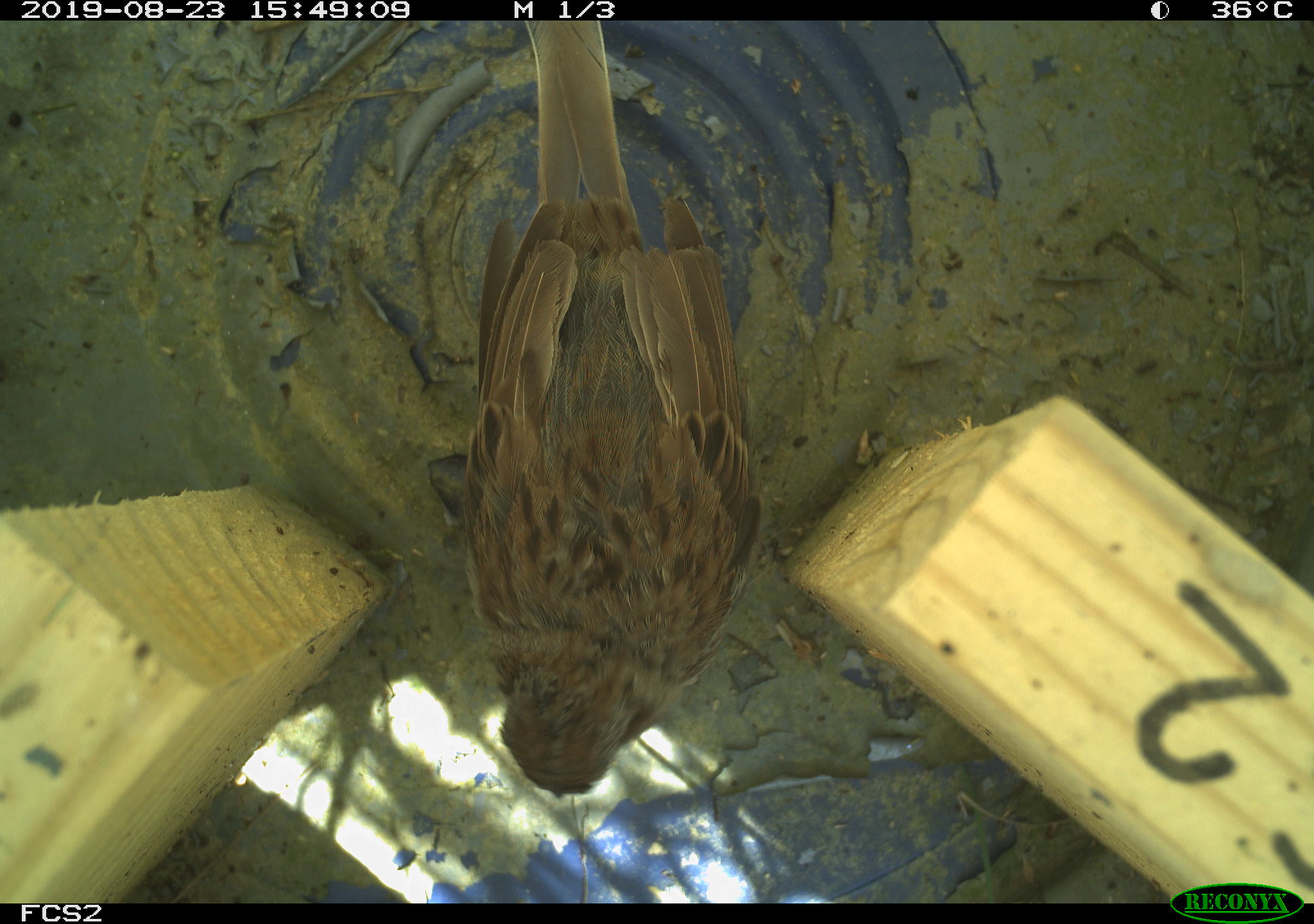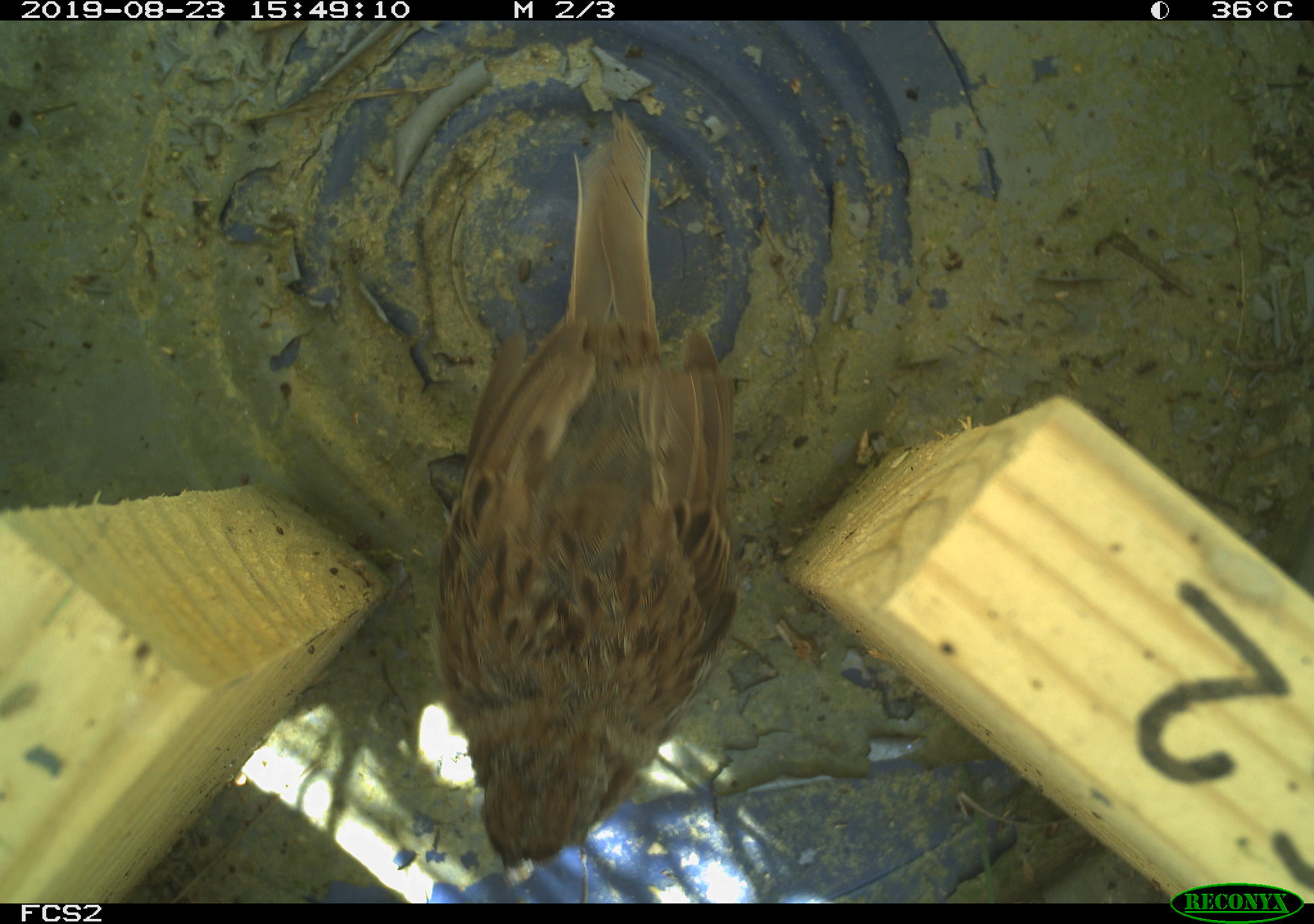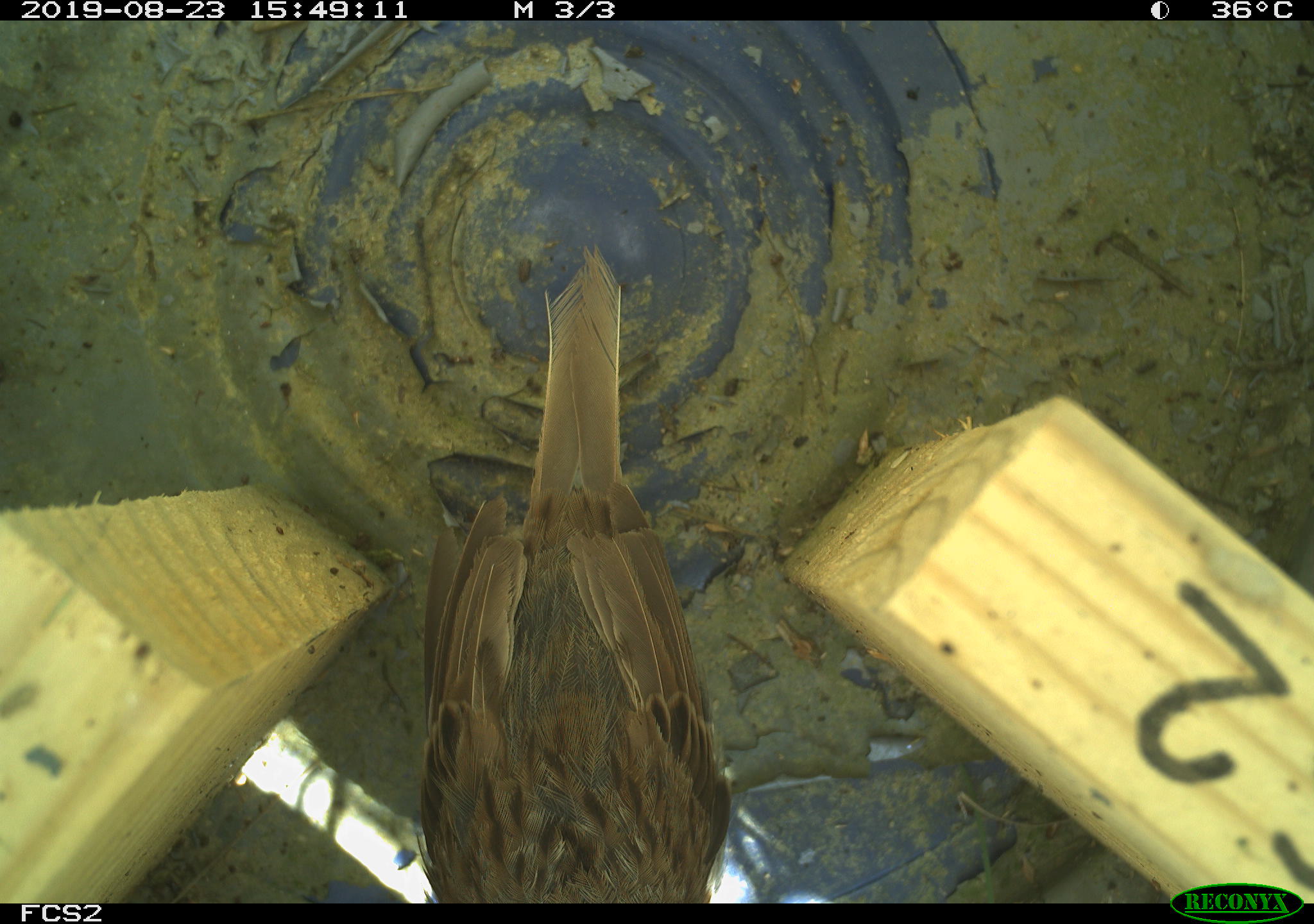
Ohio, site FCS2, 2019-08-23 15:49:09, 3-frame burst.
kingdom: Animalia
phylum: Chordata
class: Aves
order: Passeriformes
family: Passerellidae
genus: Melospiza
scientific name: Melospiza melodia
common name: song sparrow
Song sparrow (Melospiza melodia).